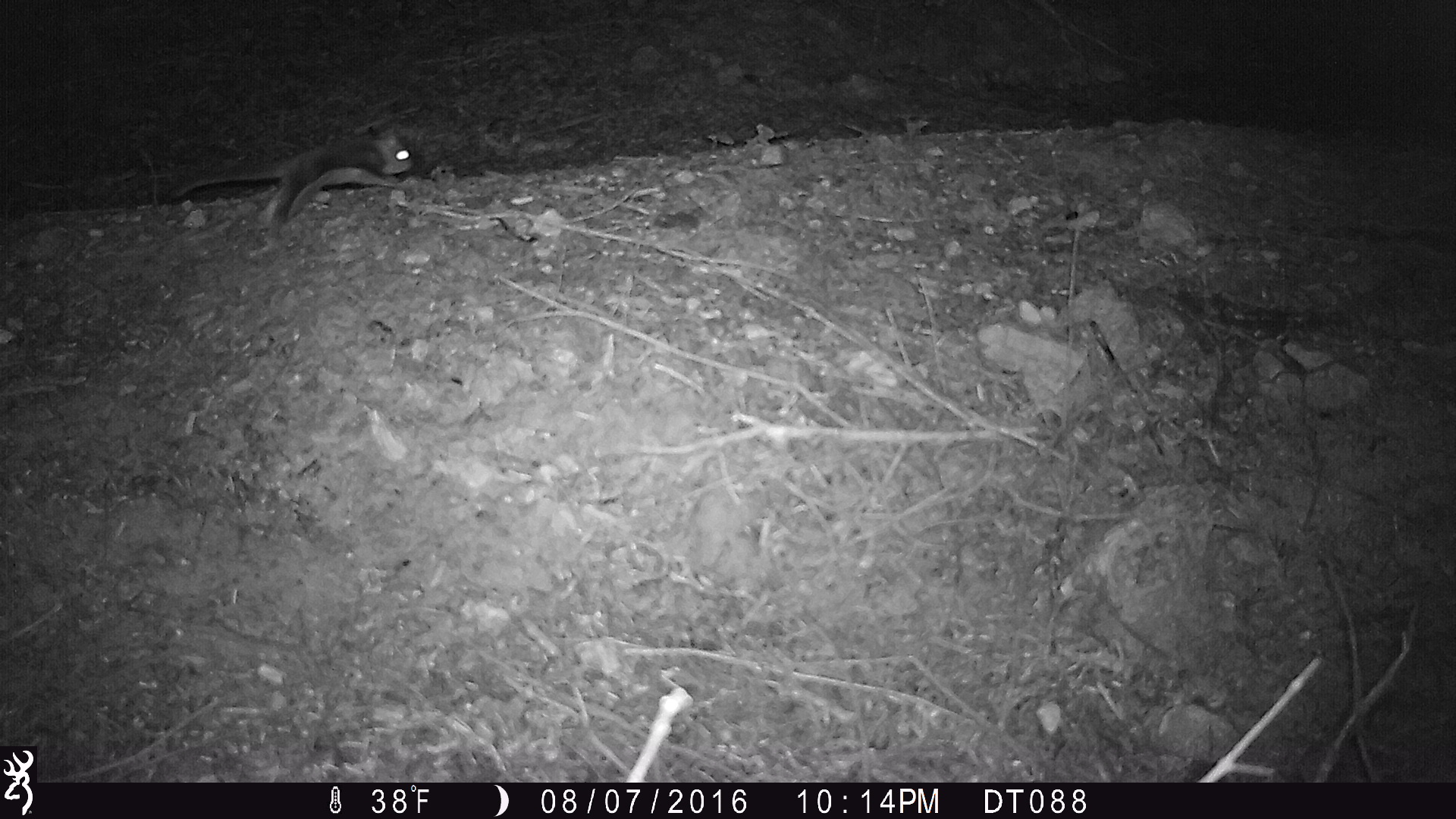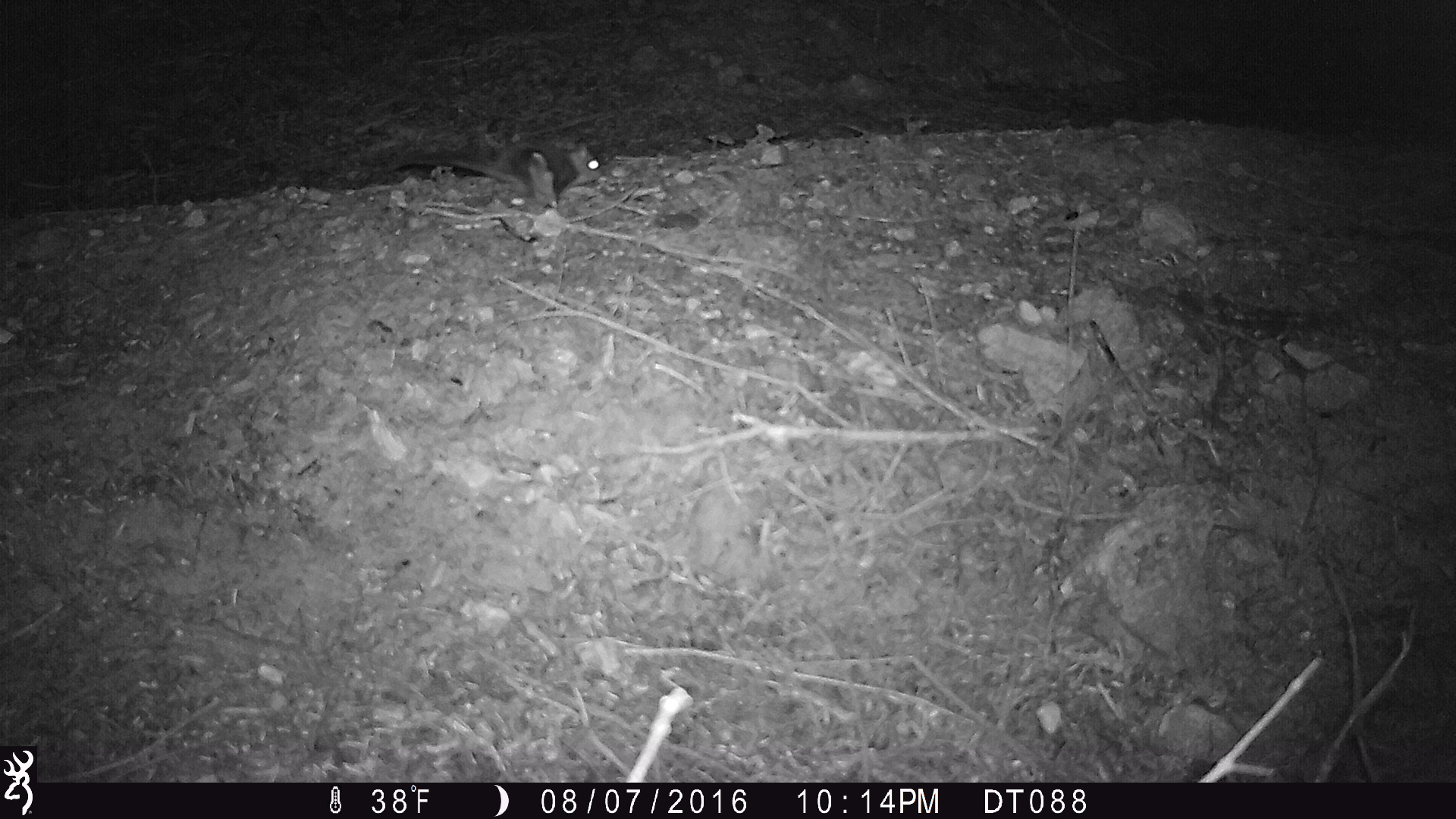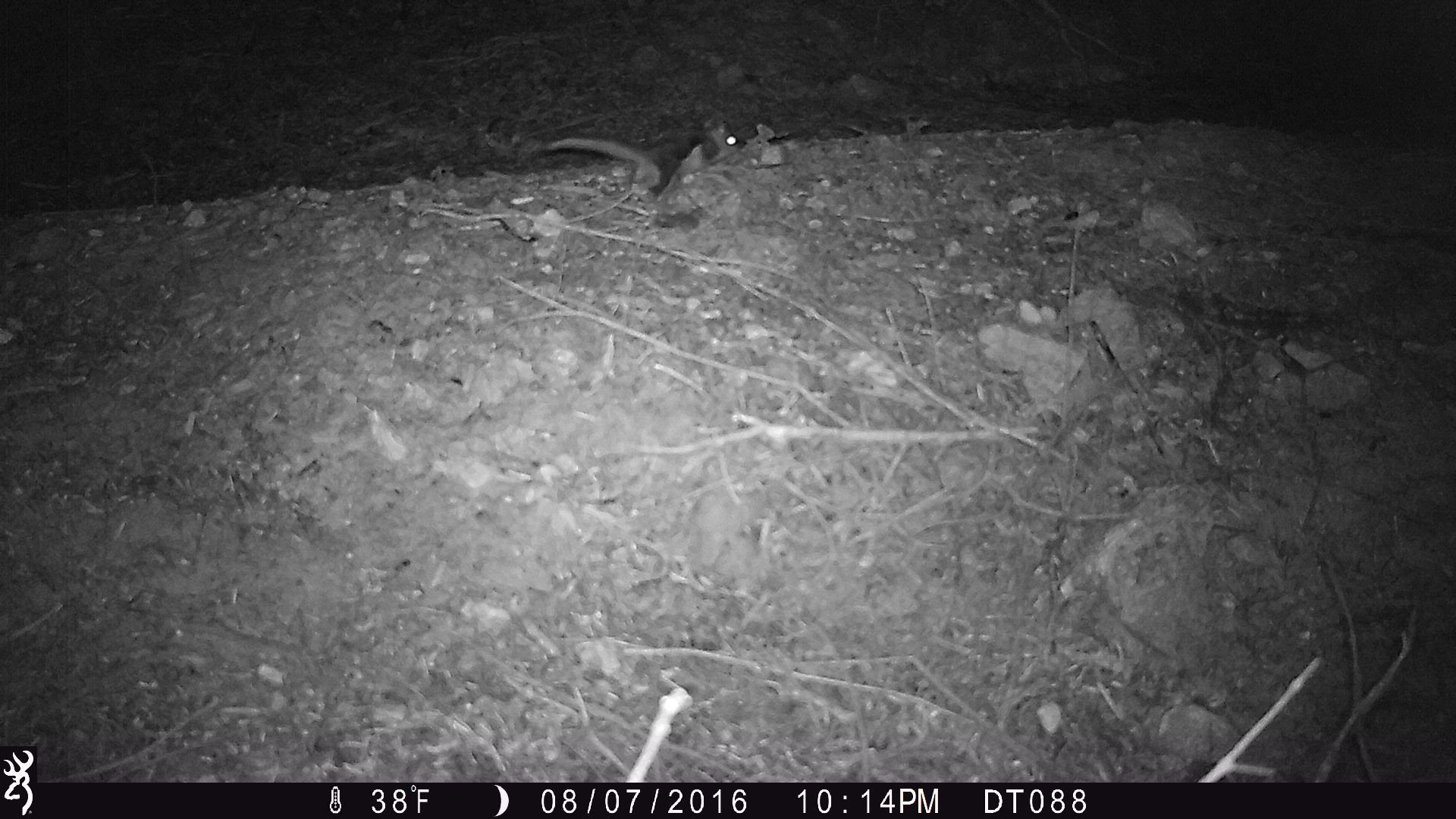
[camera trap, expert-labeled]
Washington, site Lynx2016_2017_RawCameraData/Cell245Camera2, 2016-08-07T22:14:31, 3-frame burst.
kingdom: Animalia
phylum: Chordata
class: Mammalia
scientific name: Mammalia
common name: small mammal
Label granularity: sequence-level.